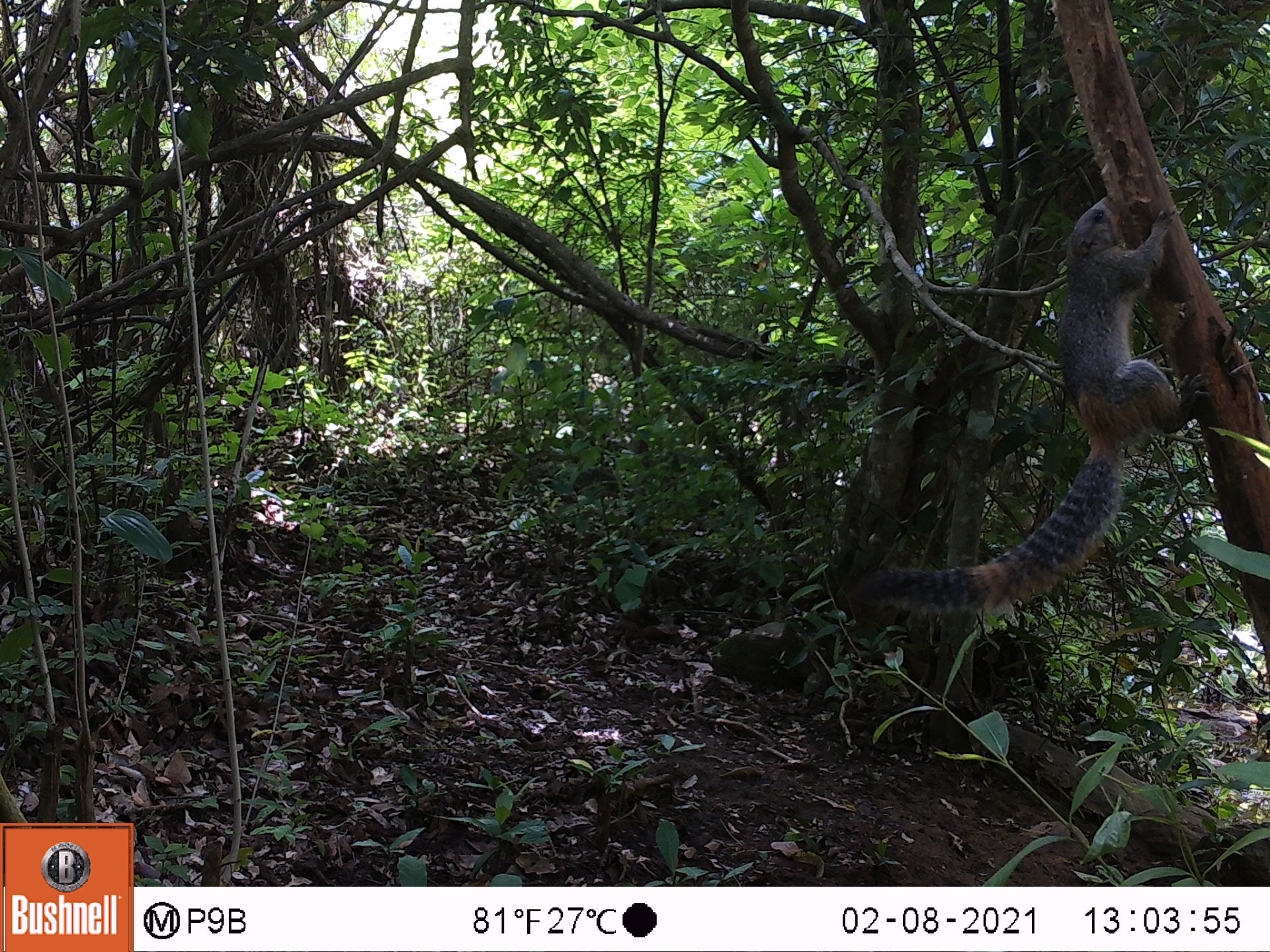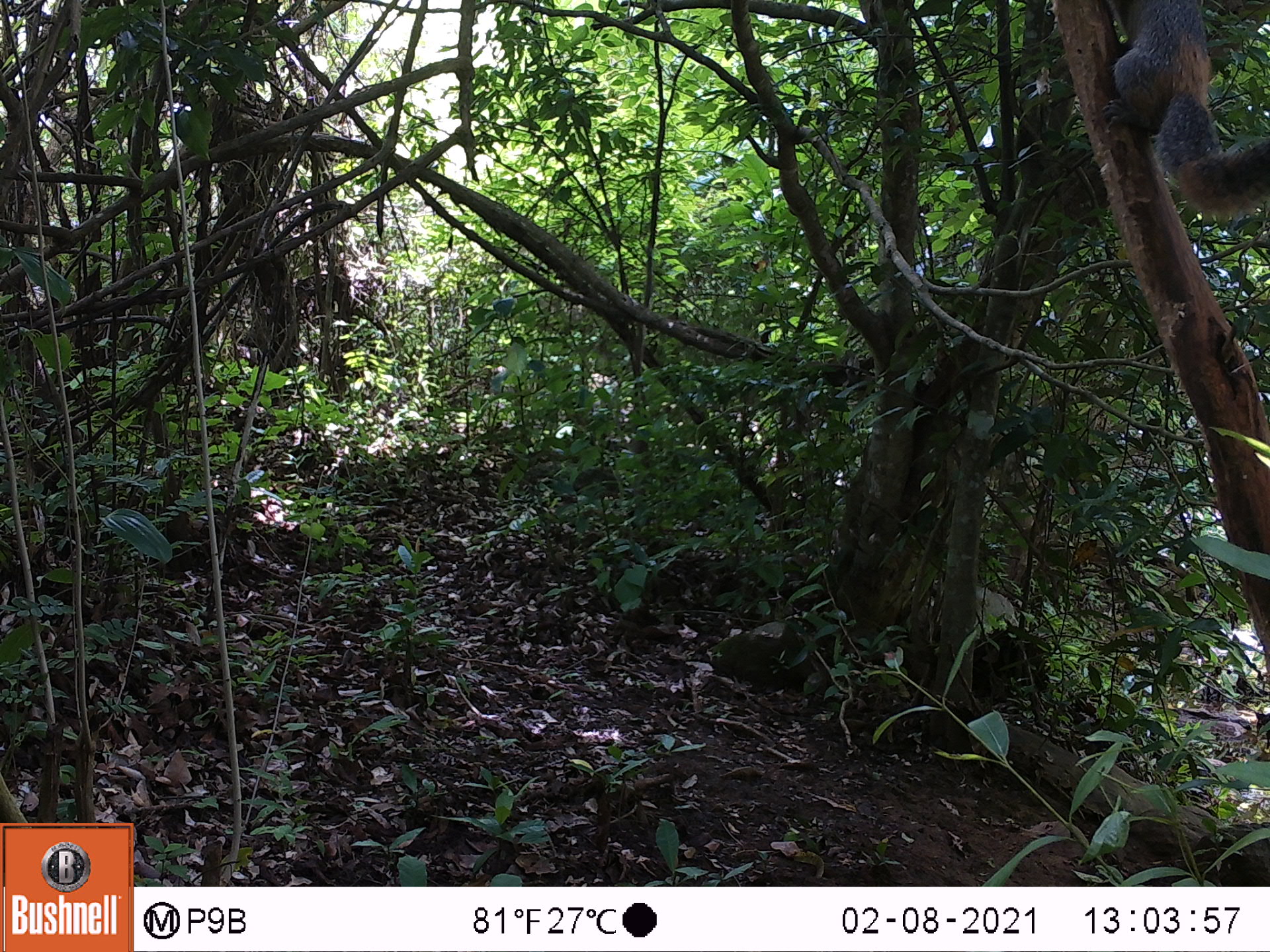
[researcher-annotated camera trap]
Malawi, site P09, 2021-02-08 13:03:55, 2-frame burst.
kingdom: Animalia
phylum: Chordata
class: Mammalia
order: Rodentia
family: Sciuridae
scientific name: Sciuridae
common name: squirrel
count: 1